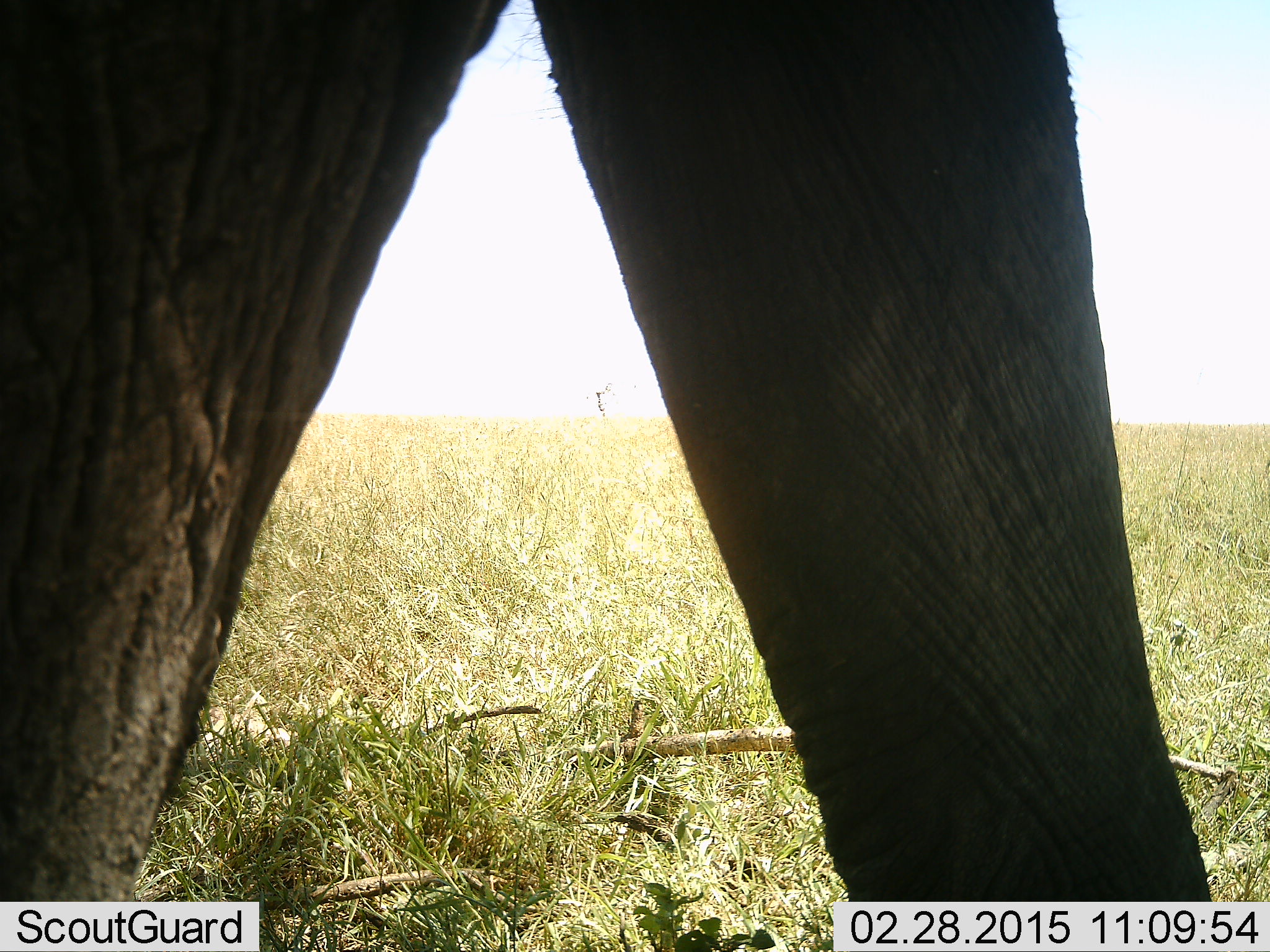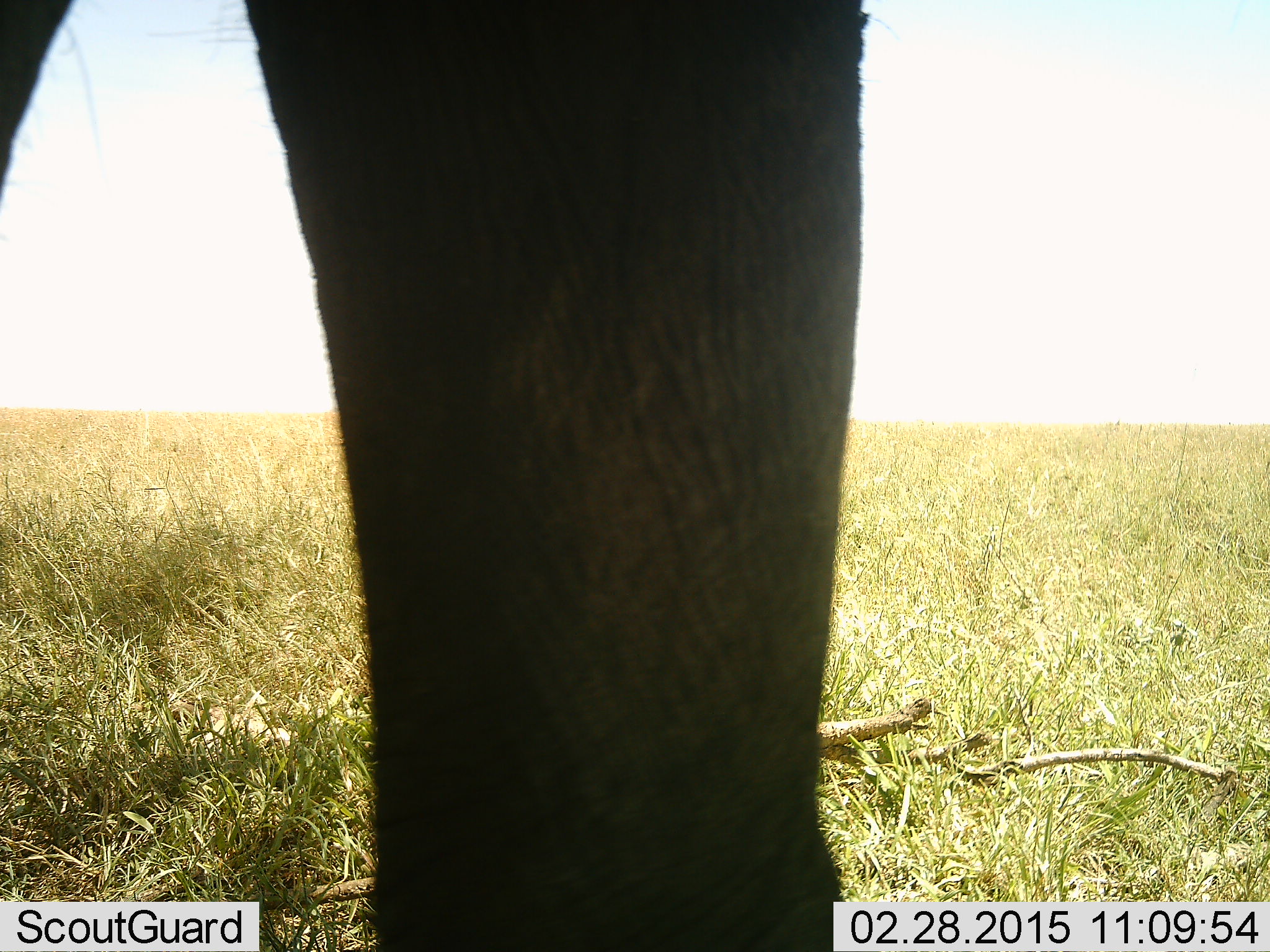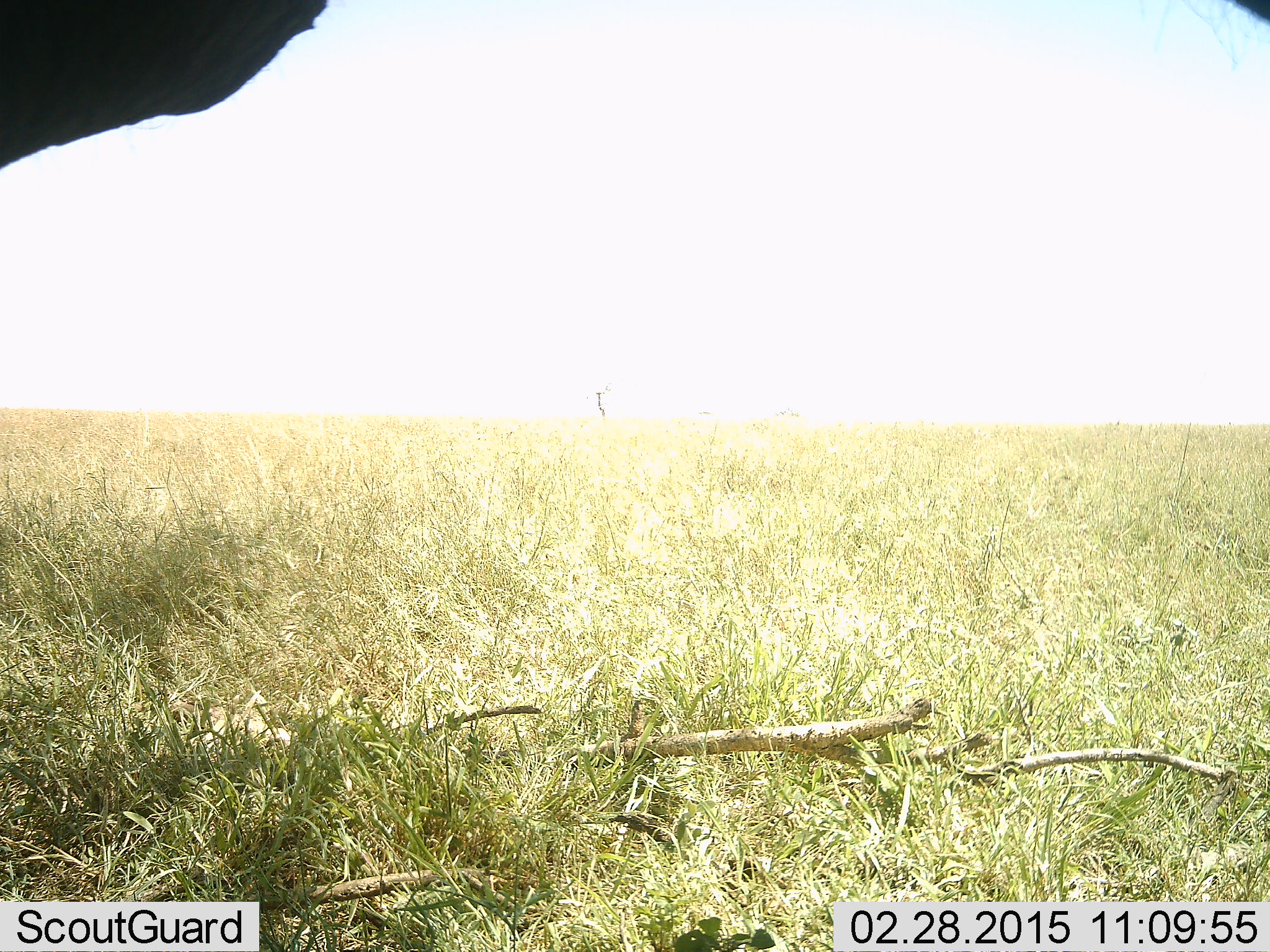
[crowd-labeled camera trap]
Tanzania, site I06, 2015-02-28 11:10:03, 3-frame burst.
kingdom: Animalia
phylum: Chordata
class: Mammalia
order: Proboscidea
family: Elephantidae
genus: Loxodonta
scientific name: Loxodonta africana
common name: african bush elephant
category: elephant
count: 1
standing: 30%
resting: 0%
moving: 80%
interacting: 0%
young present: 0%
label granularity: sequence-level